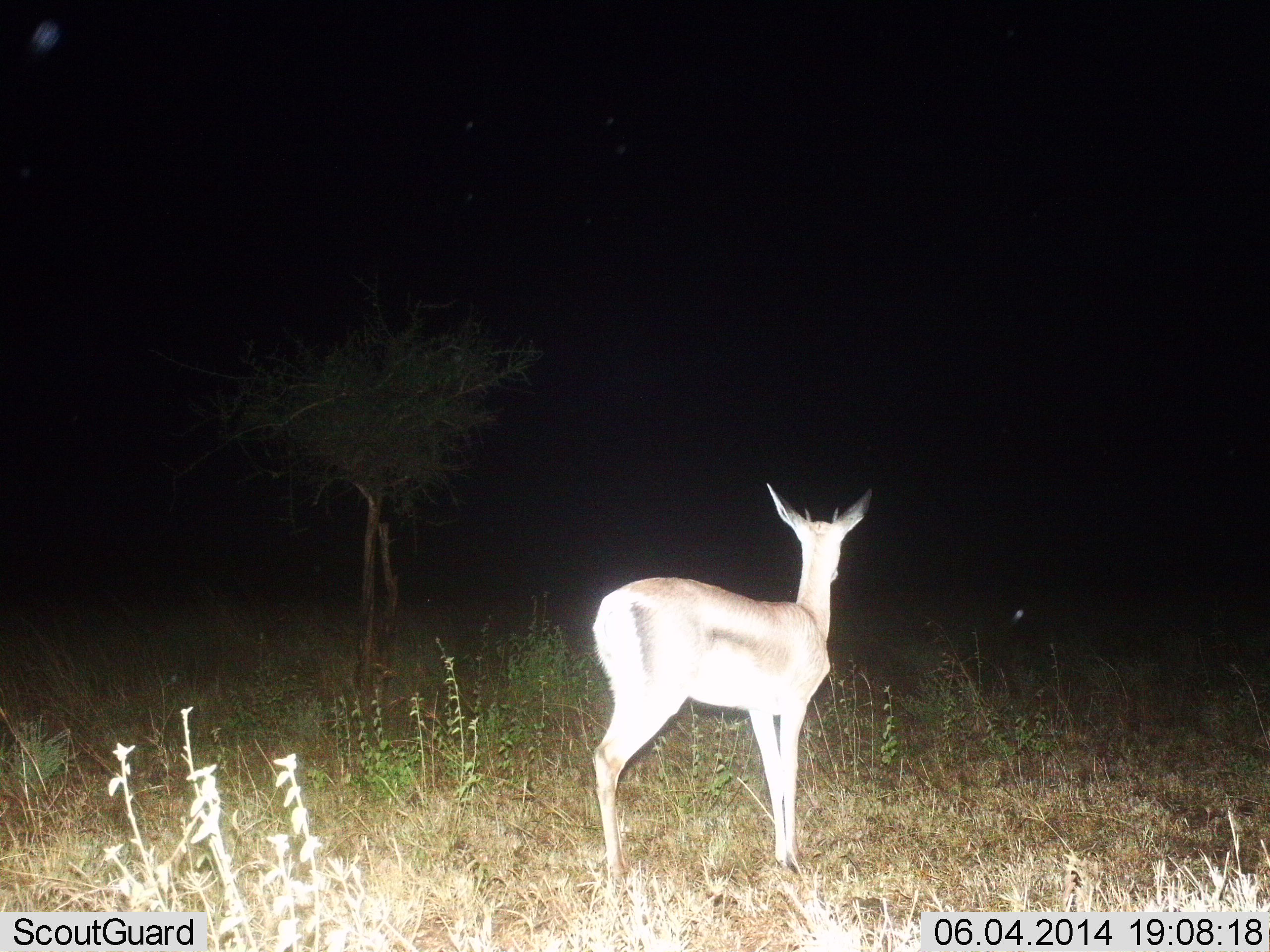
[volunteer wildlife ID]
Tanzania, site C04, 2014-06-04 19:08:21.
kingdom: Animalia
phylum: Chordata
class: Mammalia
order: Artiodactyla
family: Bovidae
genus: Nanger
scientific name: Nanger granti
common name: grant's gazelle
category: gazellegrants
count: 1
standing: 100%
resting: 0%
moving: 0%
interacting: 0%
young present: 0%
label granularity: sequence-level